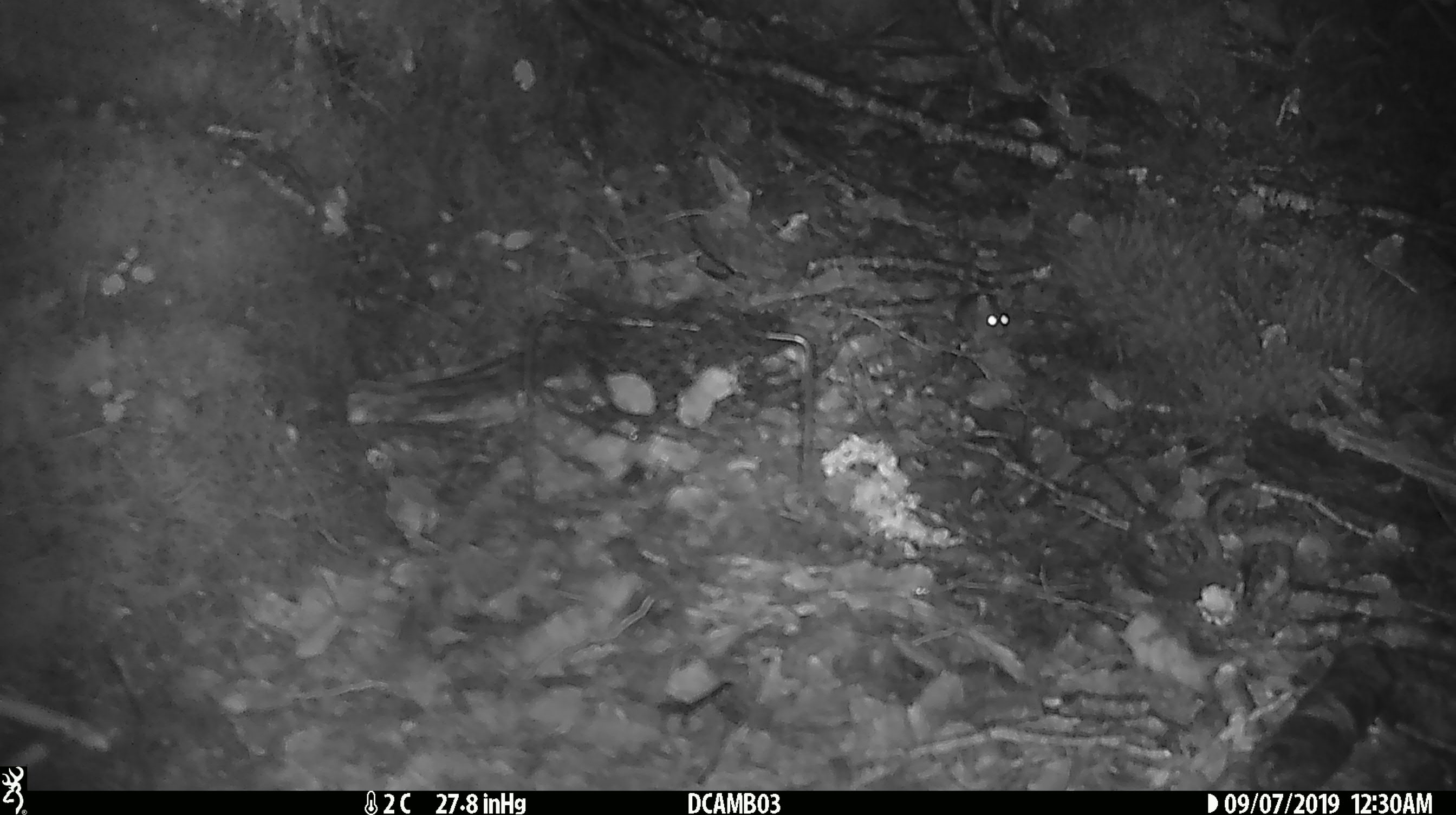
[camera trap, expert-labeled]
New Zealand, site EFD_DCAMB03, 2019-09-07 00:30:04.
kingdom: Animalia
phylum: Chordata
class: Mammalia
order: Rodentia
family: Muridae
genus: Mus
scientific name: Mus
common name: mouse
Mouse (Mus).